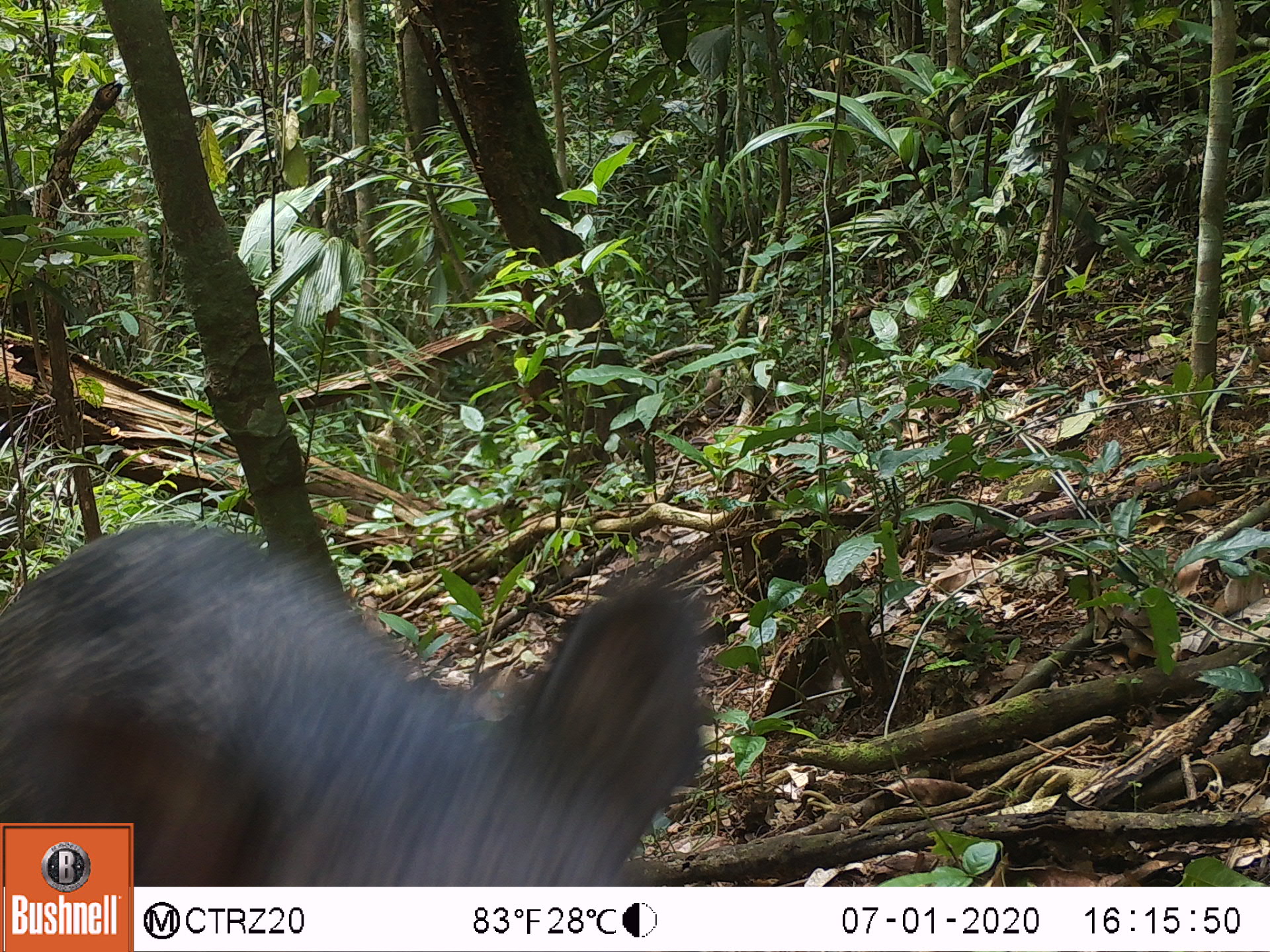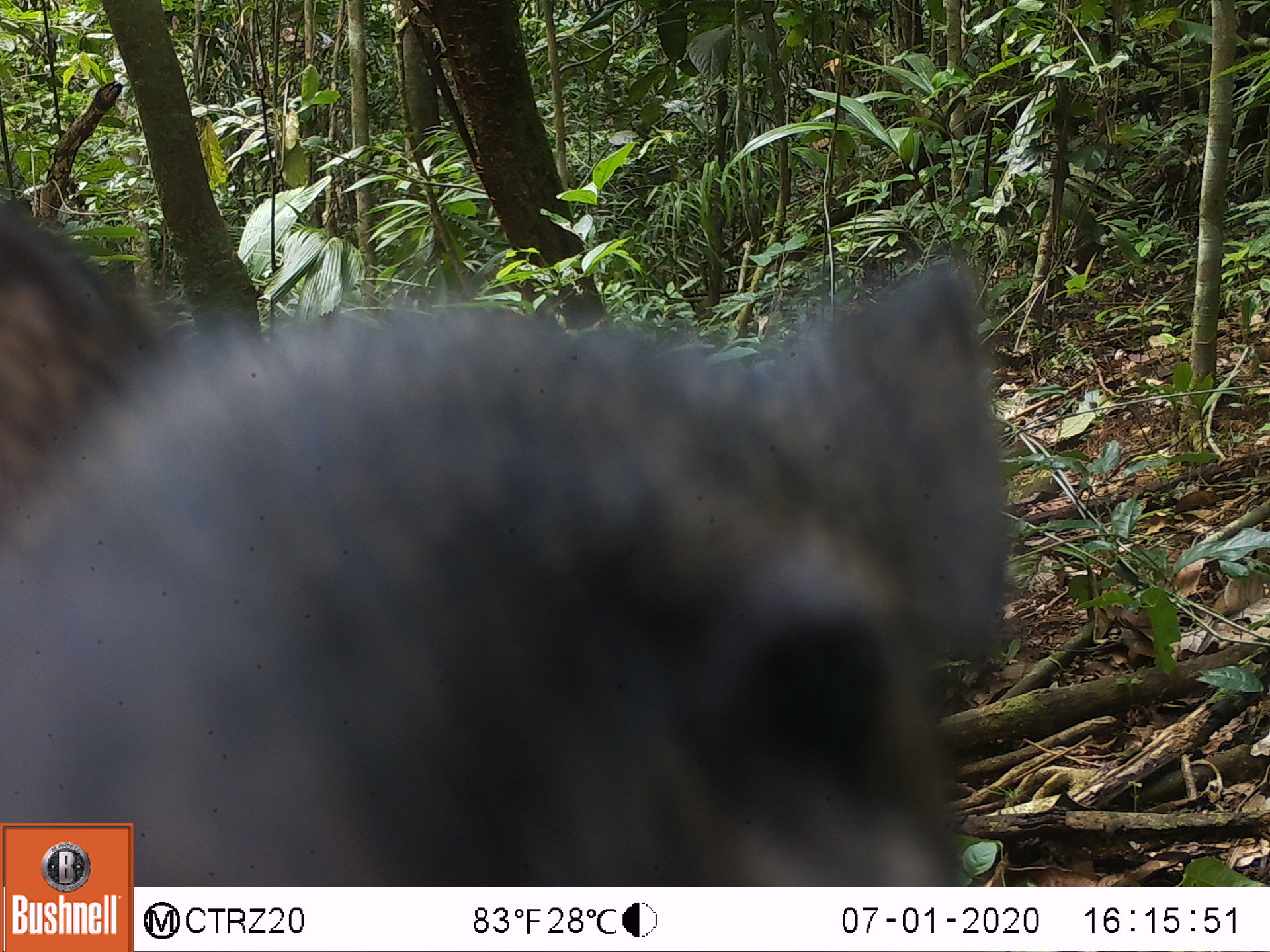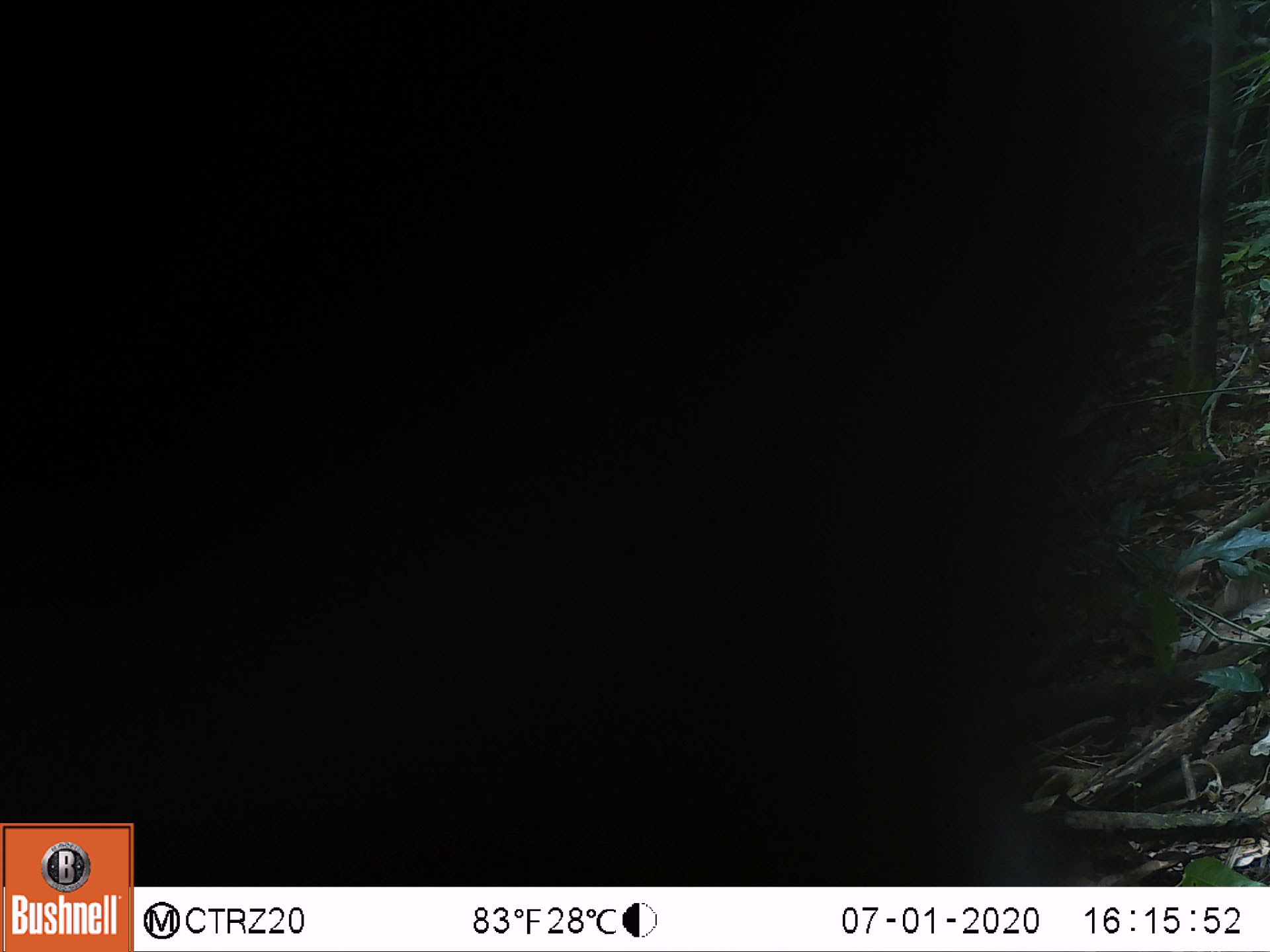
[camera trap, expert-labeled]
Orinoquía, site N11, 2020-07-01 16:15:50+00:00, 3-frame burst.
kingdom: Animalia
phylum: Chordata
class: Mammalia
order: Artiodactyla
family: Tayassuidae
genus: Pecari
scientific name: Pecari tajacu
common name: collared peccary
Collared peccary (Pecari tajacu).